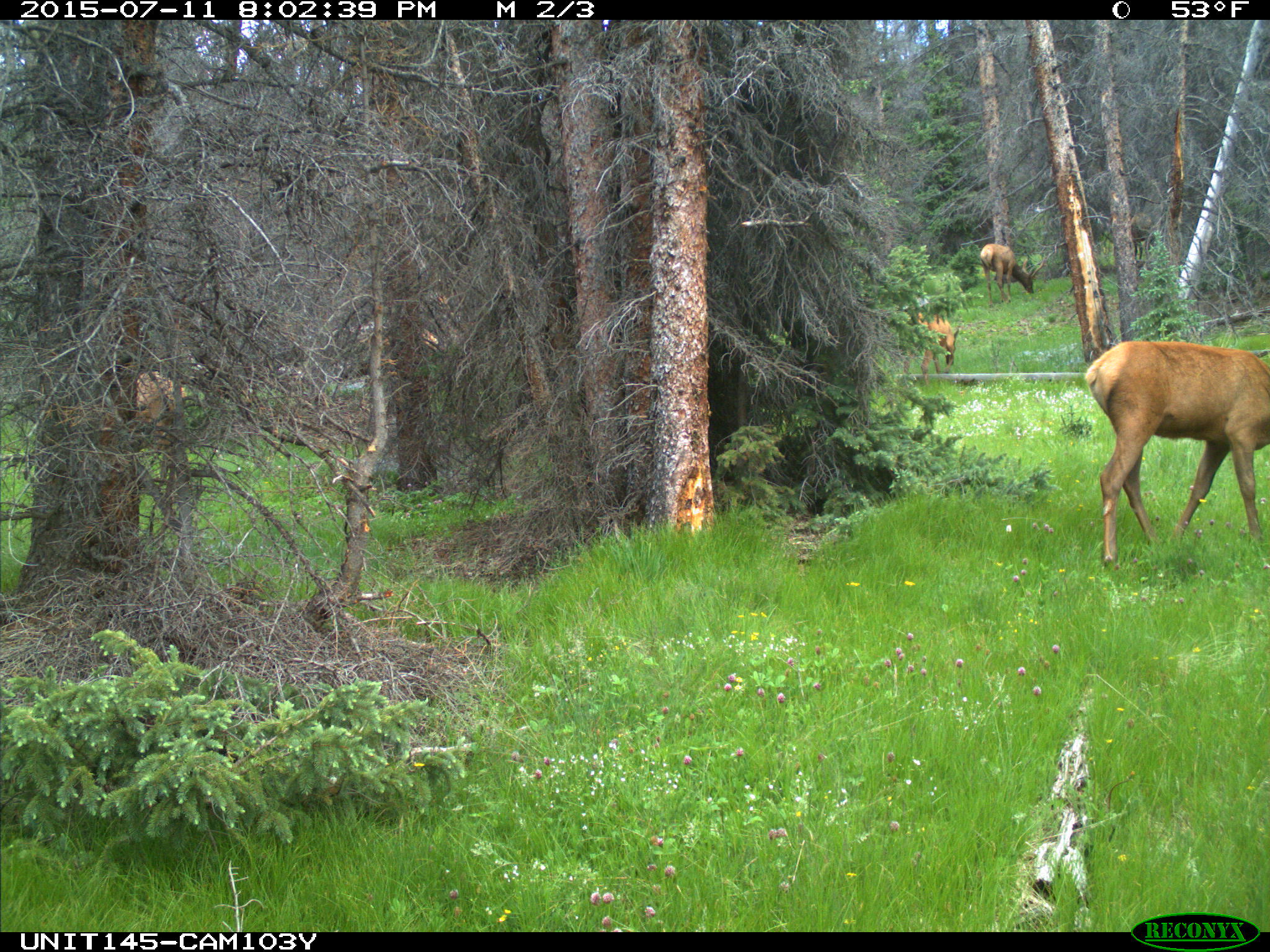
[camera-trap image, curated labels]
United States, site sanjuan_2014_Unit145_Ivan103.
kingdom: Animalia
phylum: Chordata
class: Mammalia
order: Artiodactyla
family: Cervidae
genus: Cervus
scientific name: Cervus elaphus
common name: red deer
Cervus elaphus (red deer).